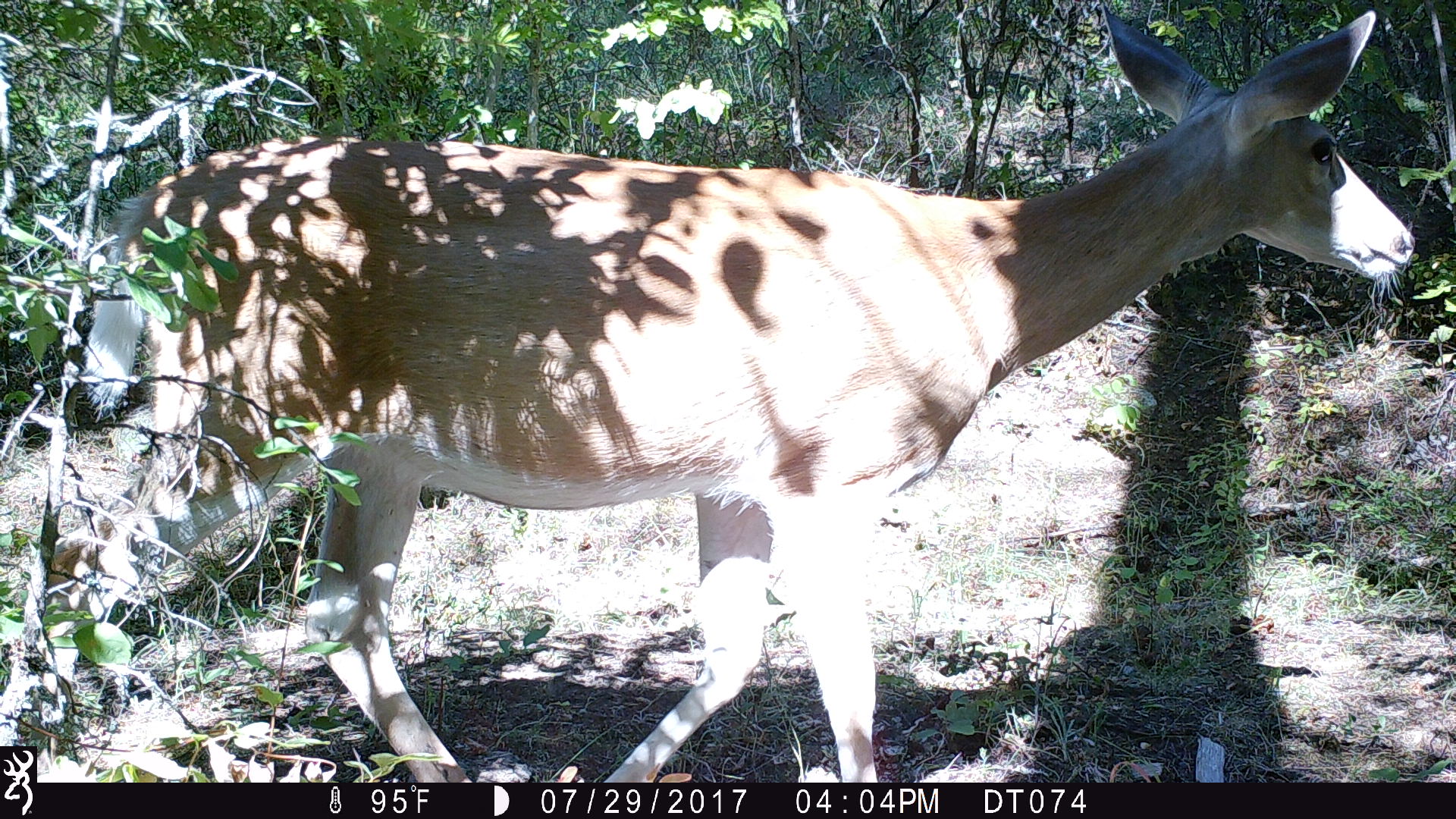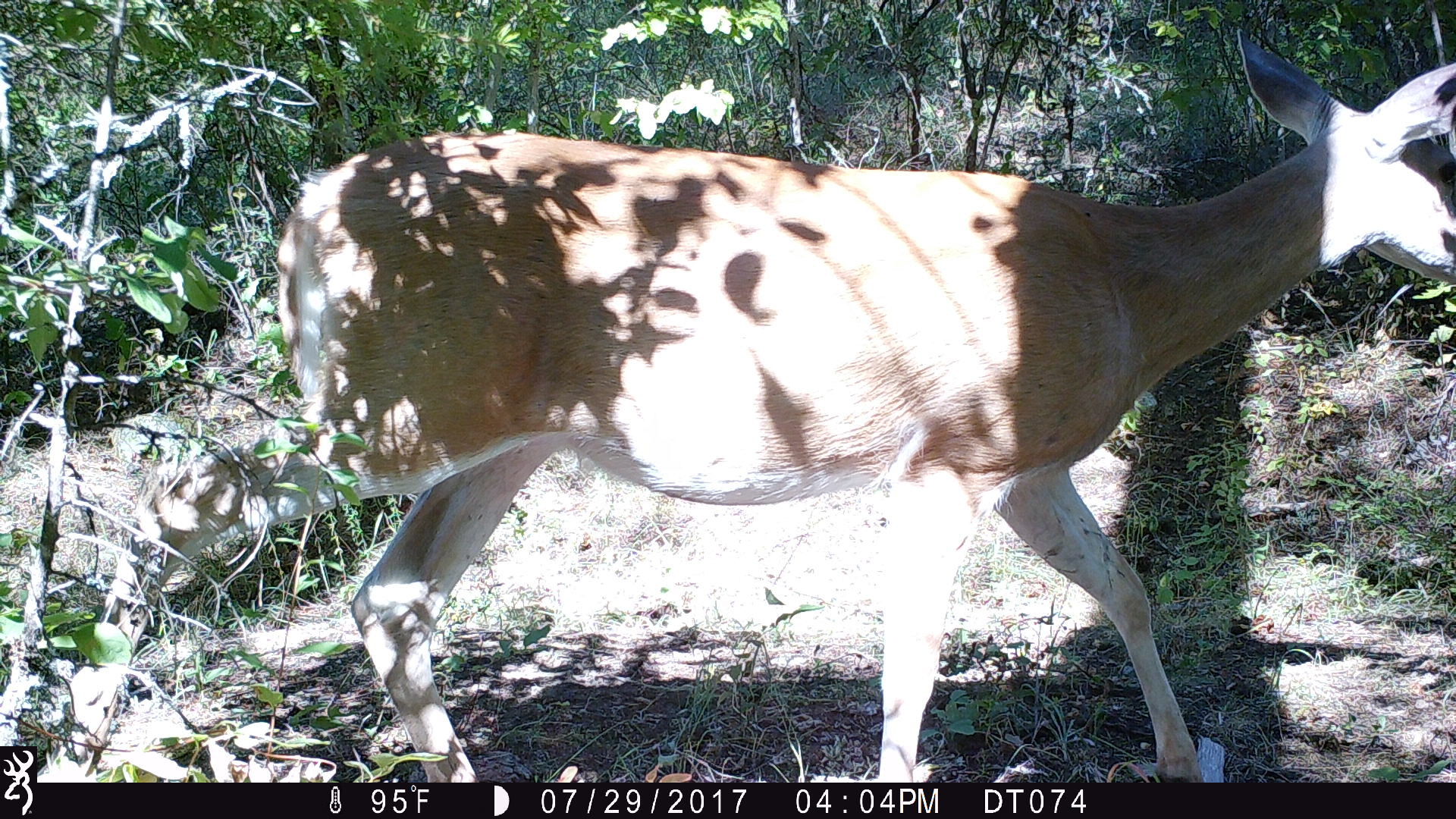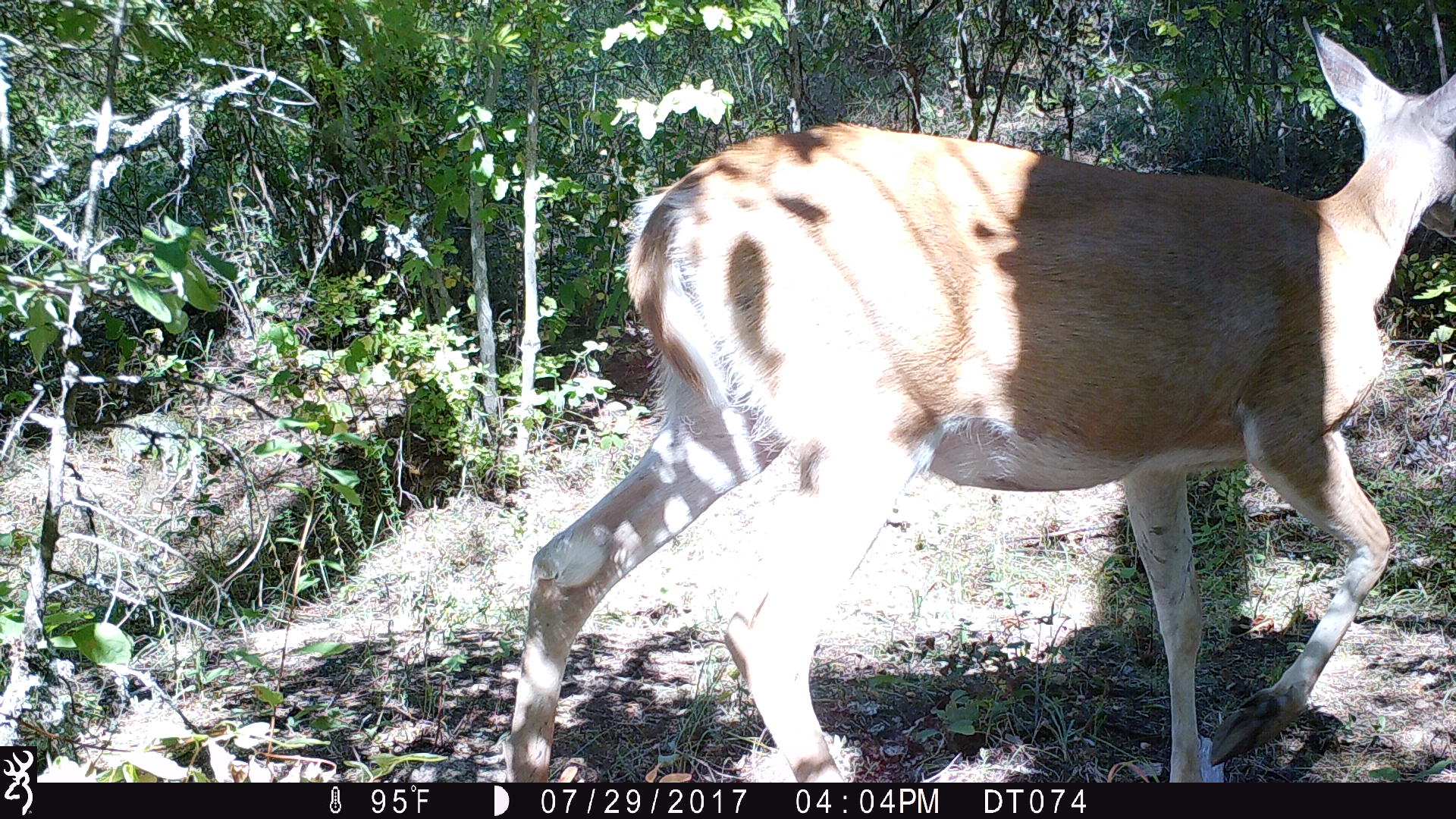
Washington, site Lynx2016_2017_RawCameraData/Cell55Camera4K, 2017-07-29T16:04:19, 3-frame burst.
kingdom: Animalia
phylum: Chordata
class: Mammalia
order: Artiodactyla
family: Cervidae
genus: Odocoileus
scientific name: Odocoileus virginianus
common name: white-tailed deer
Odocoileus virginianus (white-tailed deer). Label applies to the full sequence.